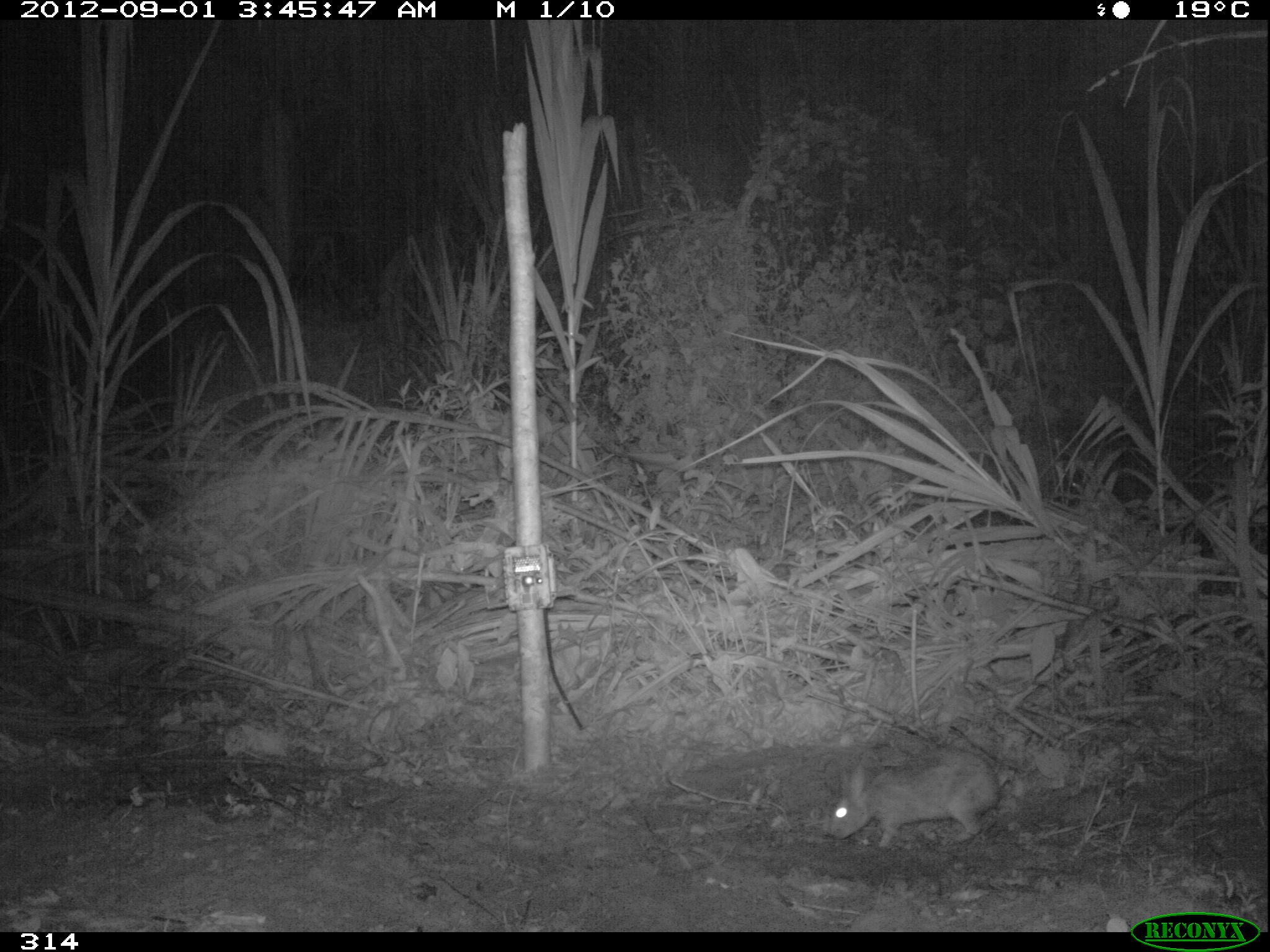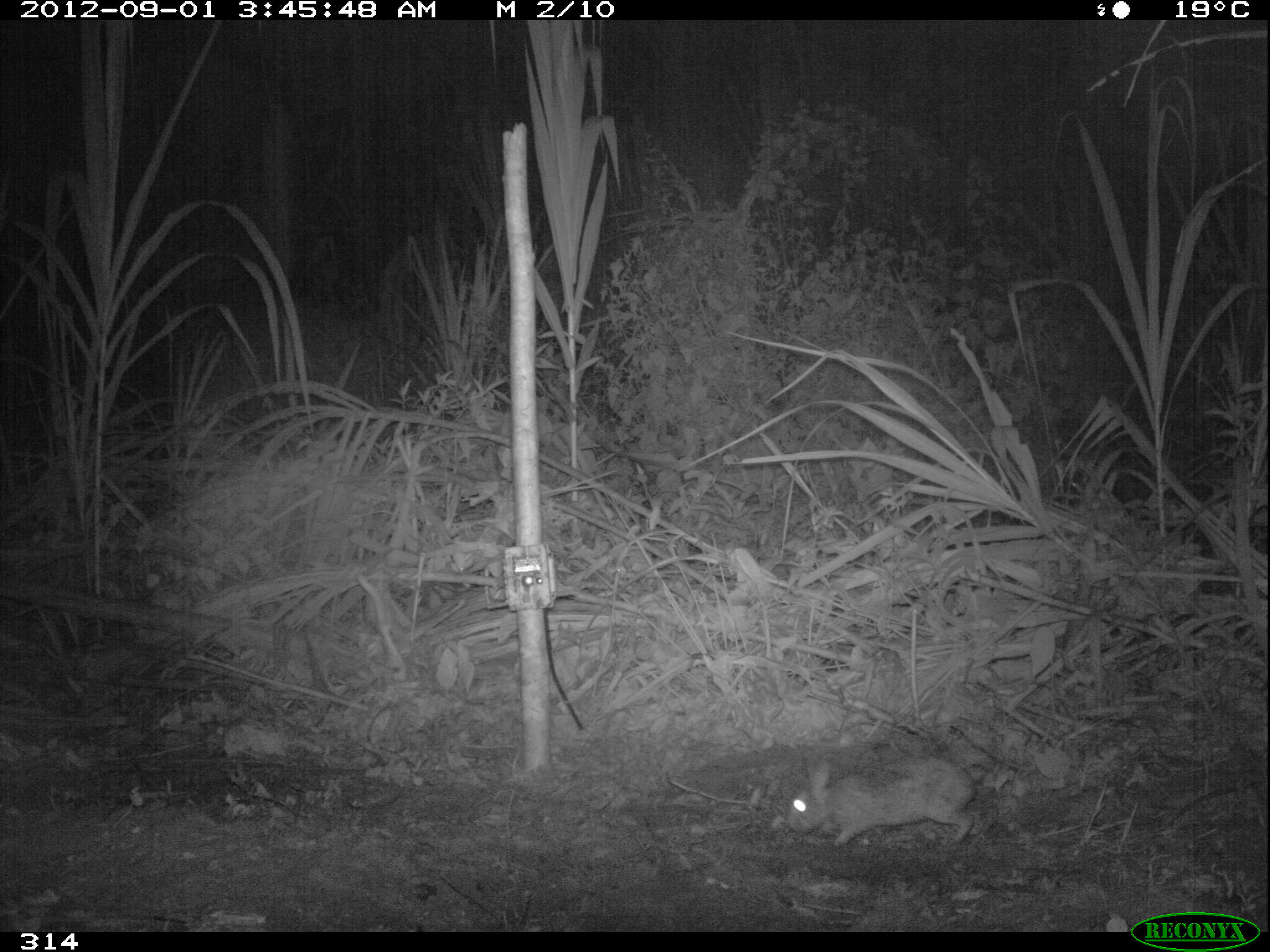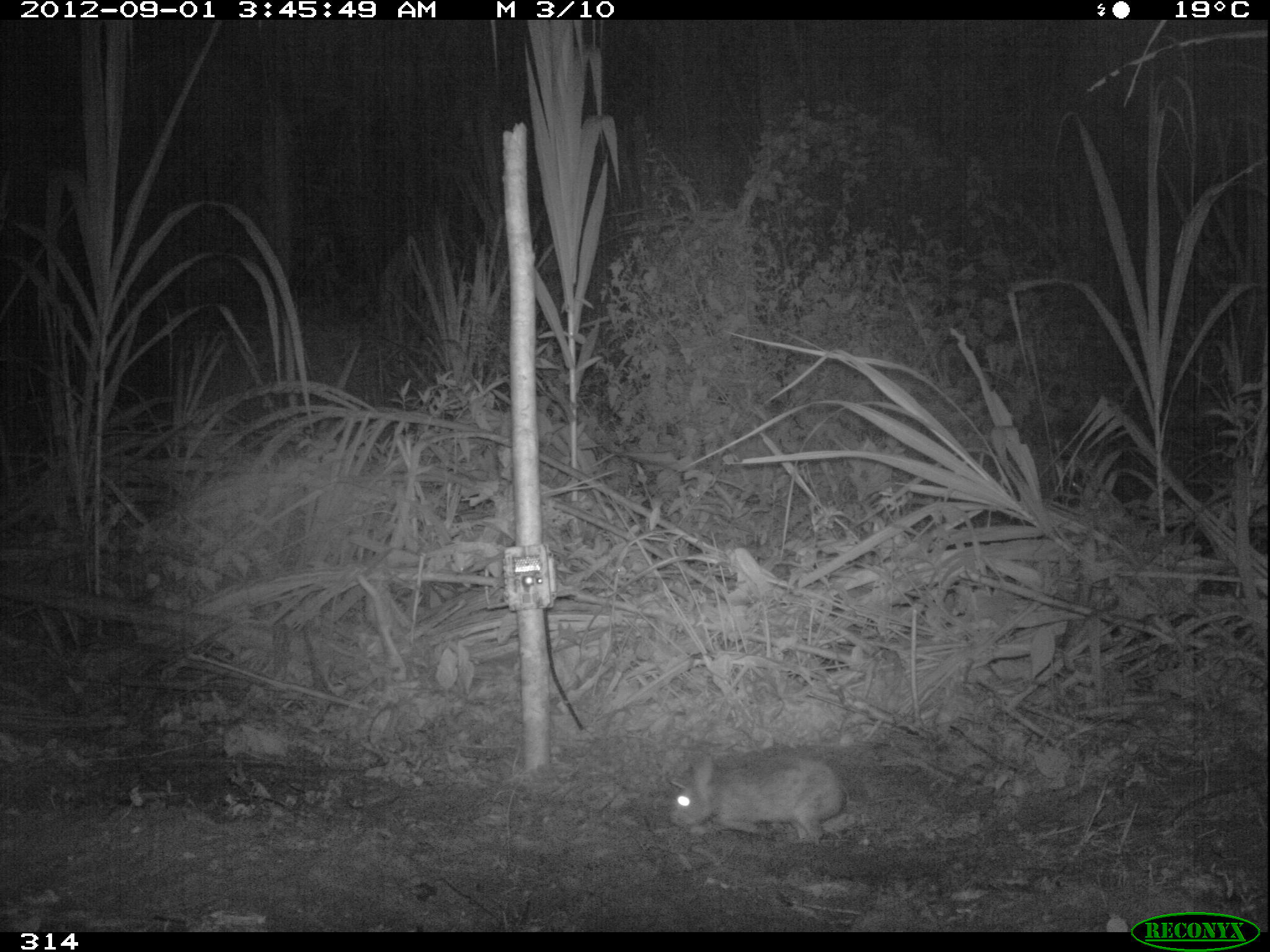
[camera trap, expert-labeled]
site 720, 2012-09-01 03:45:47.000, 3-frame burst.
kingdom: Animalia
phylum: Chordata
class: Mammalia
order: Lagomorpha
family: Leporidae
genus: Sylvilagus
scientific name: Sylvilagus brasiliensis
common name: tapeti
Sylvilagus brasiliensis (tapeti).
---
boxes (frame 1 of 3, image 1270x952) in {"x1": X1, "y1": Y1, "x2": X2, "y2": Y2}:
sylvilagus brasiliensis: {"x1": 826, "y1": 754, "x2": 1001, "y2": 846}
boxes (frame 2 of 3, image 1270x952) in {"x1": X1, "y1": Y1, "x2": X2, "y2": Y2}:
sylvilagus brasiliensis: {"x1": 786, "y1": 757, "x2": 974, "y2": 846}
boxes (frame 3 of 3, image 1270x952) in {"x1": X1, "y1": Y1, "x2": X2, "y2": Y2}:
sylvilagus brasiliensis: {"x1": 669, "y1": 755, "x2": 847, "y2": 844}